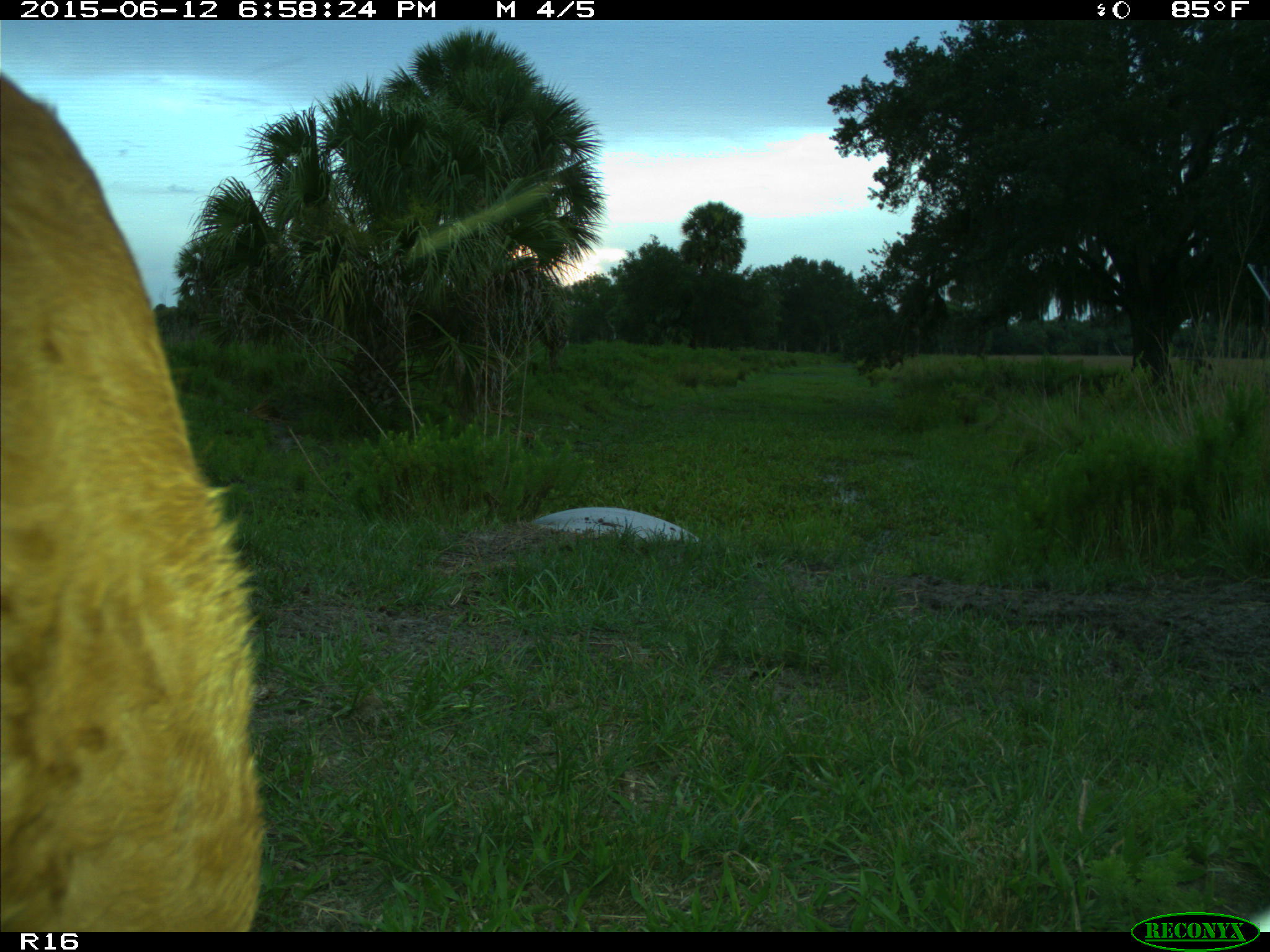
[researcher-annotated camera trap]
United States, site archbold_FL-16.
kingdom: Animalia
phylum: Chordata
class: Mammalia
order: Artiodactyla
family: Bovidae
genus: Bos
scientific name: Bos taurus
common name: domestic cow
Bos taurus (domestic cow).